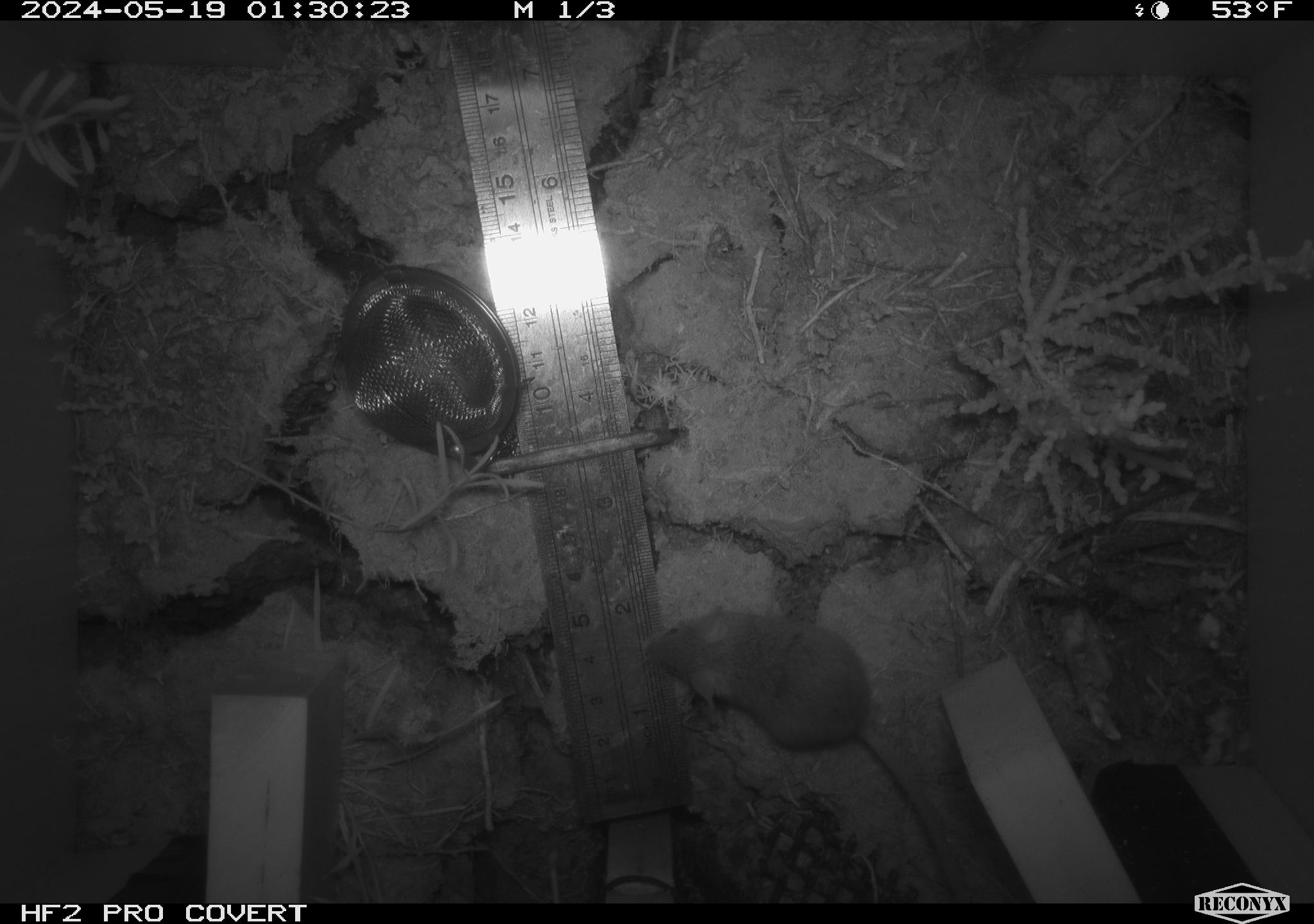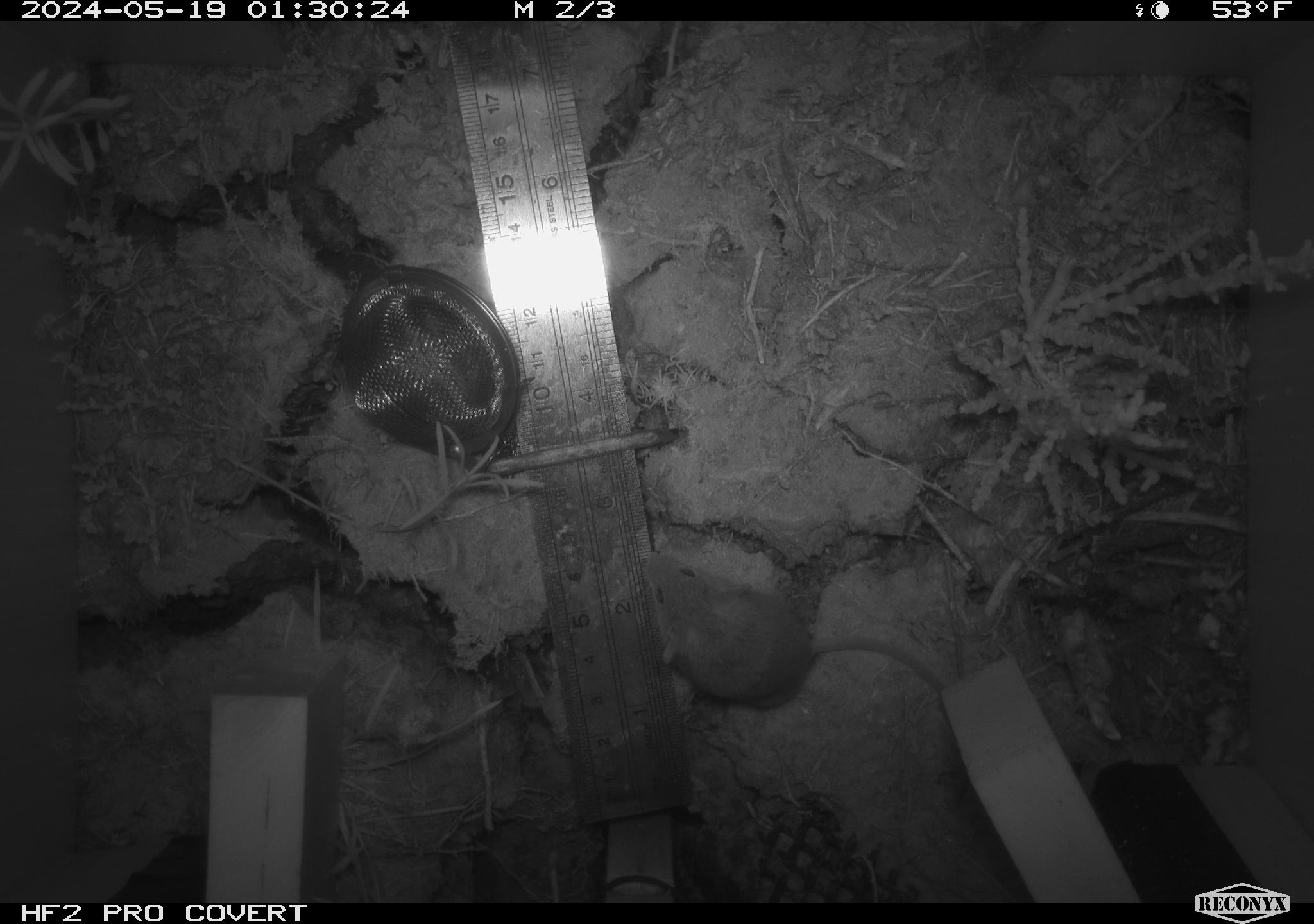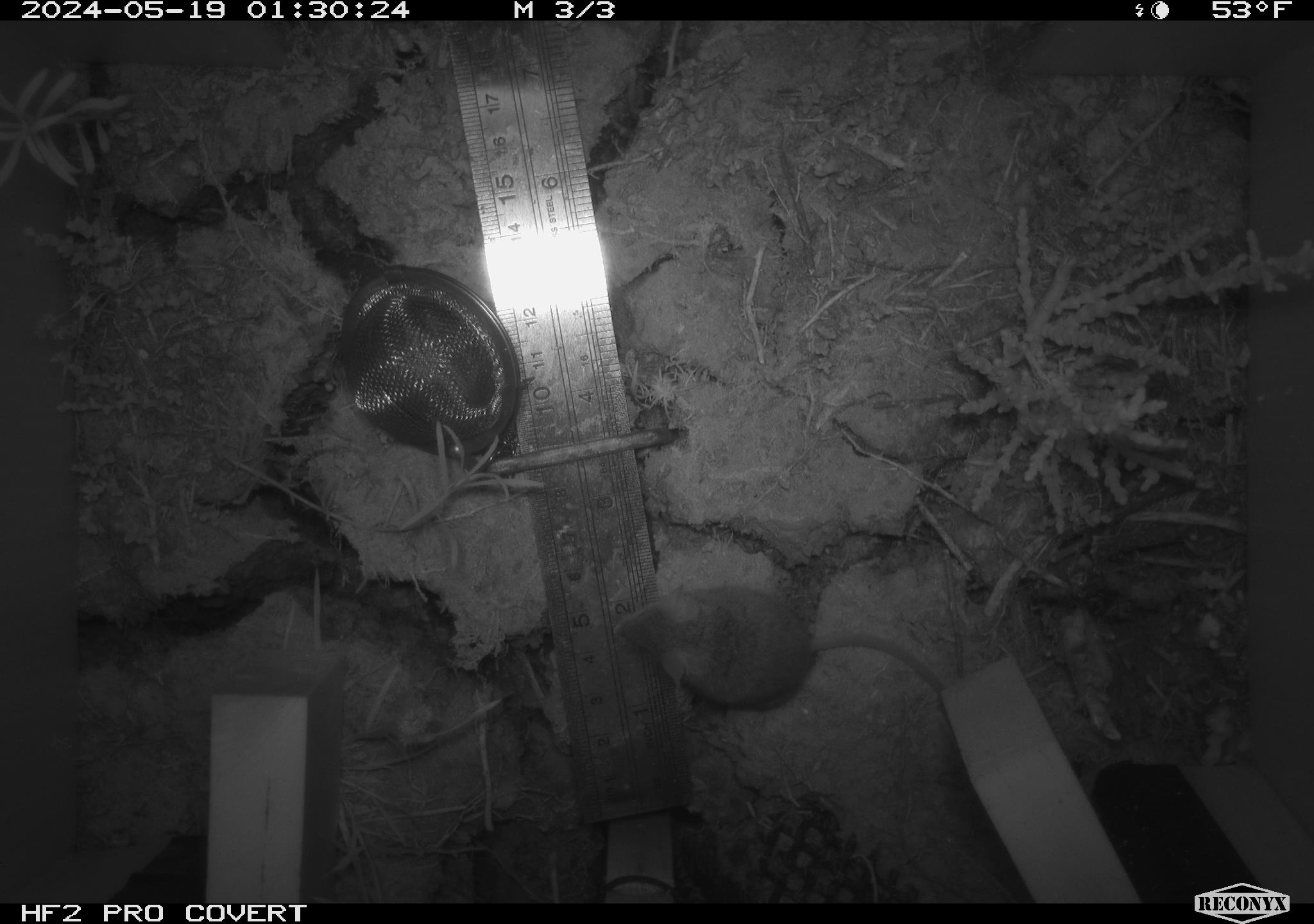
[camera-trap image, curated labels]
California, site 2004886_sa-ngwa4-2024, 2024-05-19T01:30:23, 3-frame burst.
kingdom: Animalia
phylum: Chordata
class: Mammalia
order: Rodentia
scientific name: Rodentia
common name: mouse species